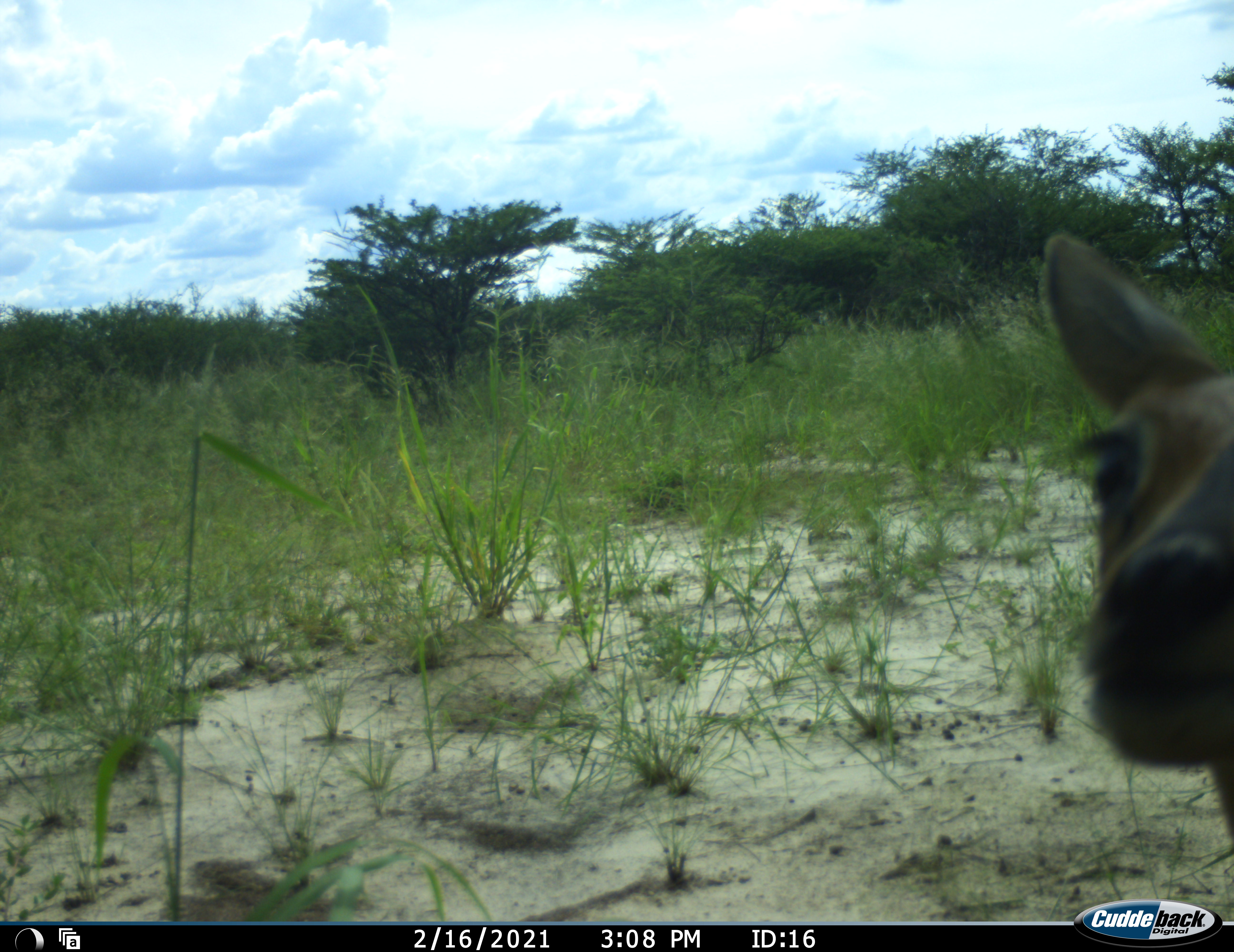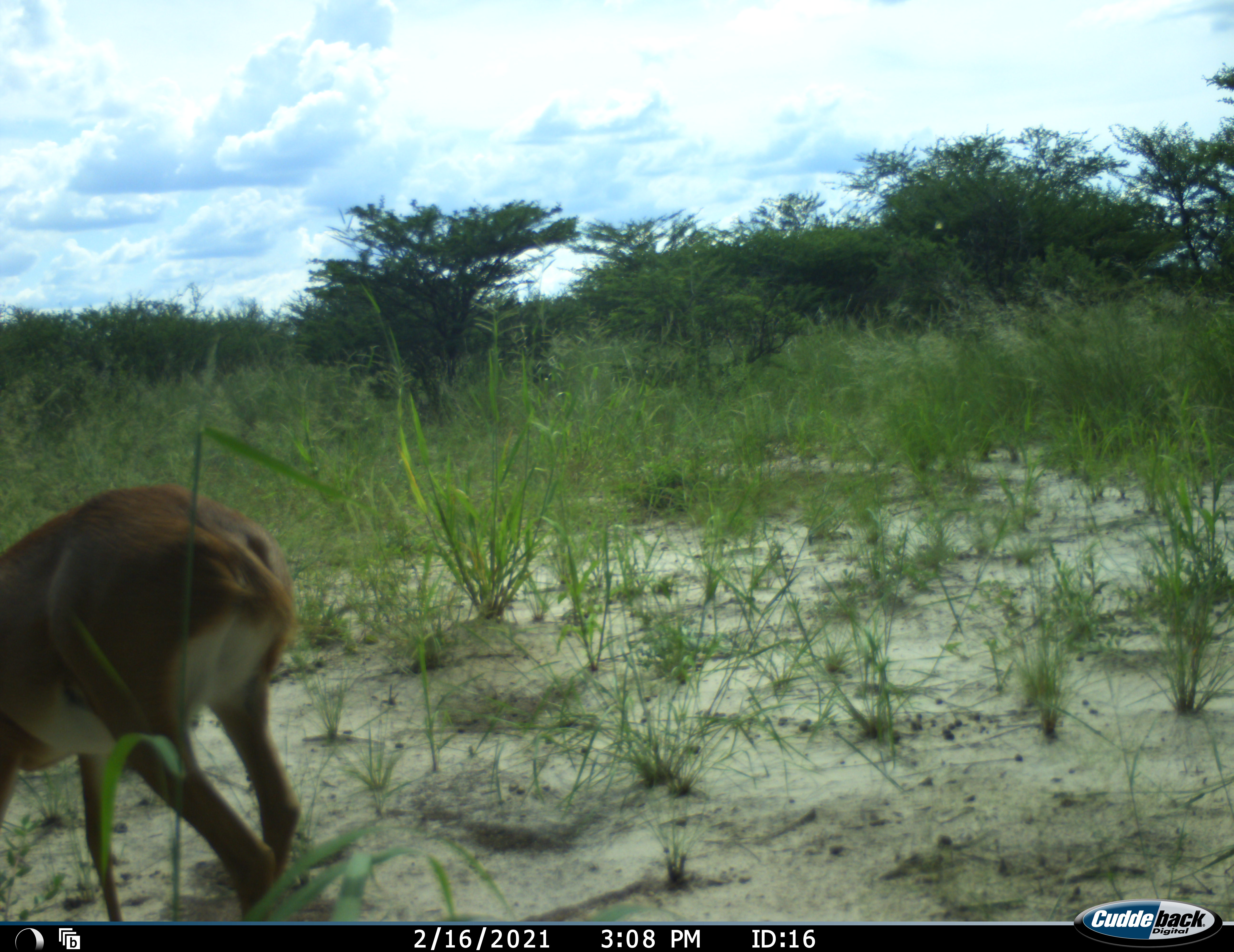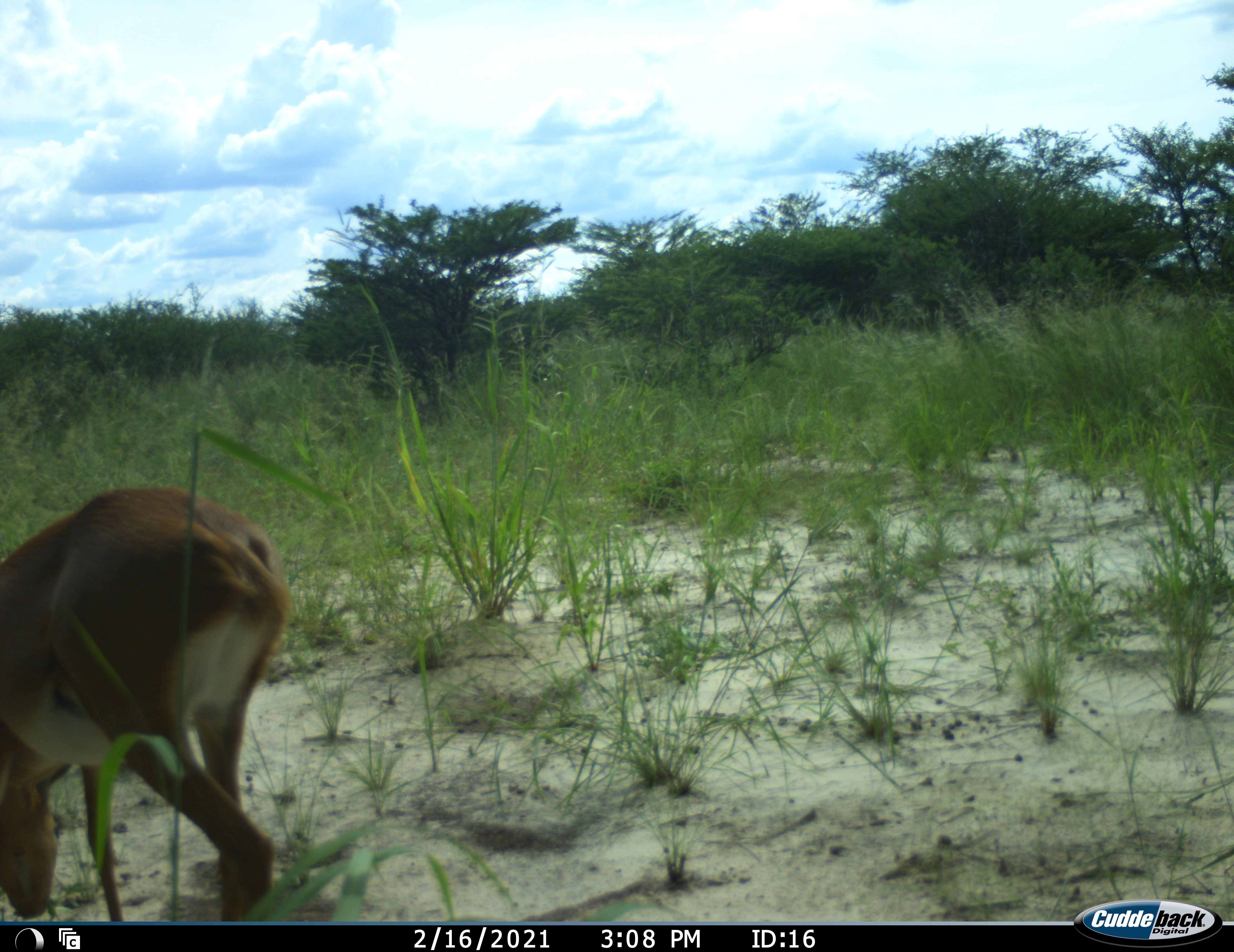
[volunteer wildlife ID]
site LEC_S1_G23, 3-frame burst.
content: unidentified animal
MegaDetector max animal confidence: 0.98